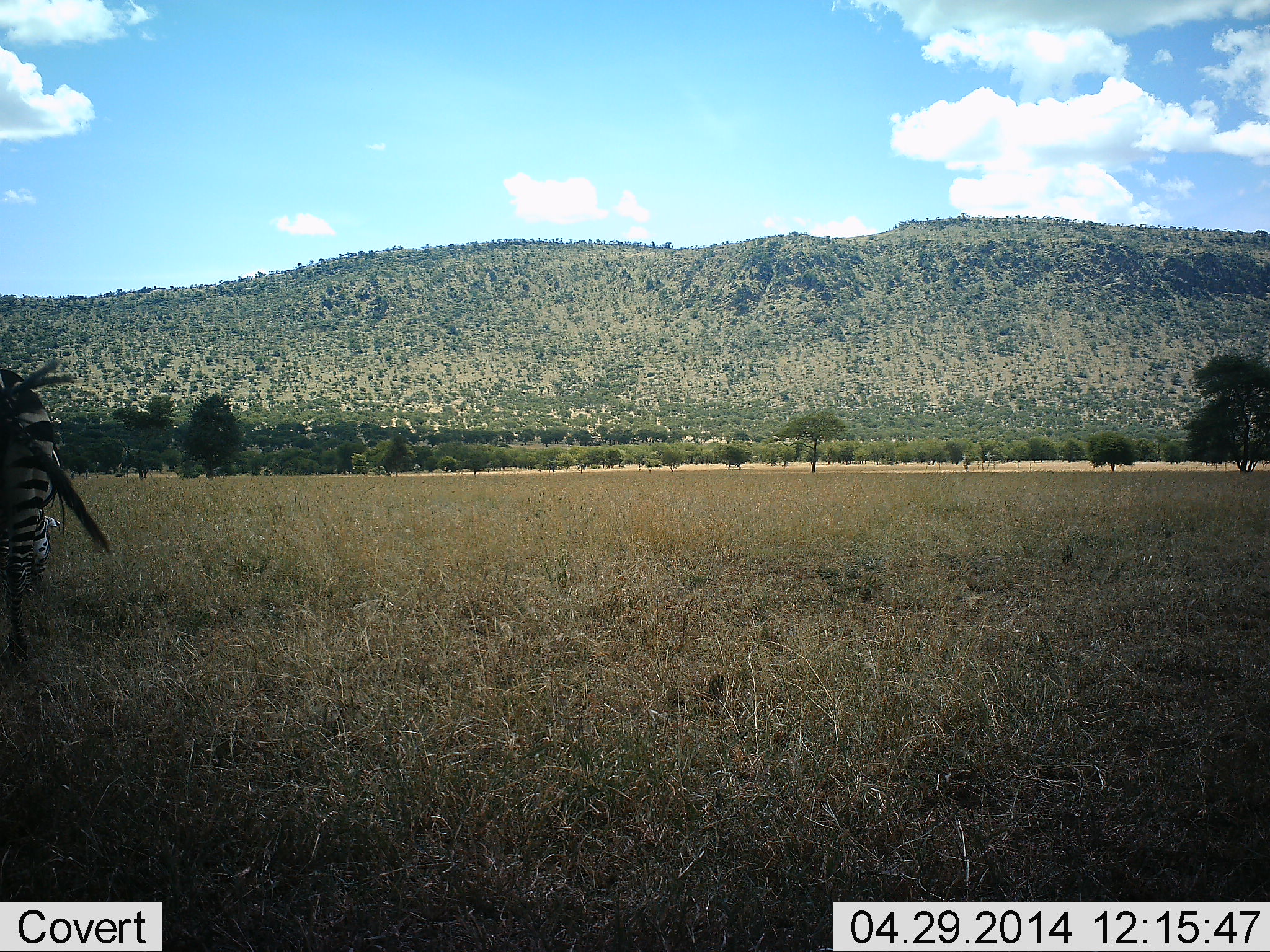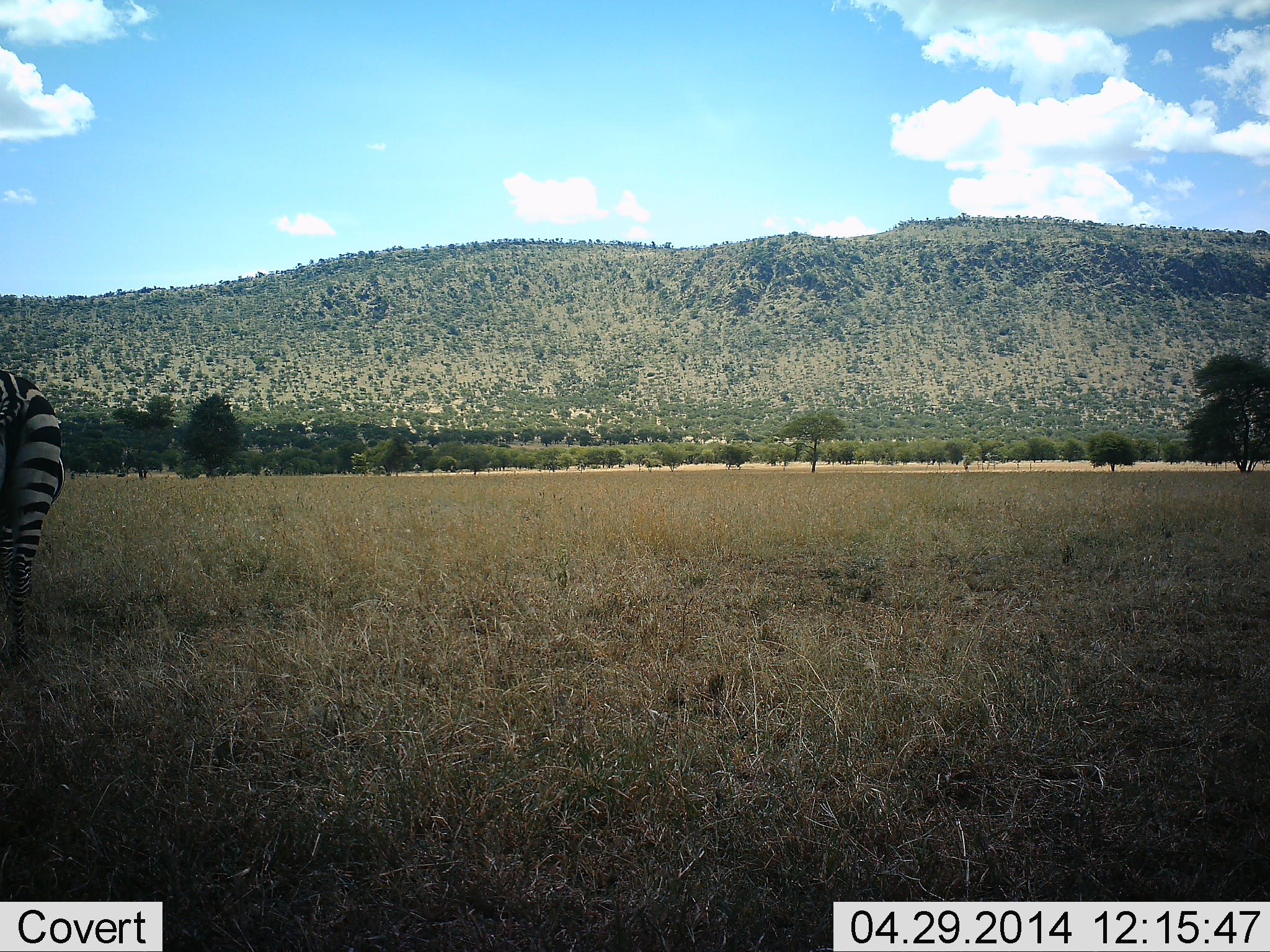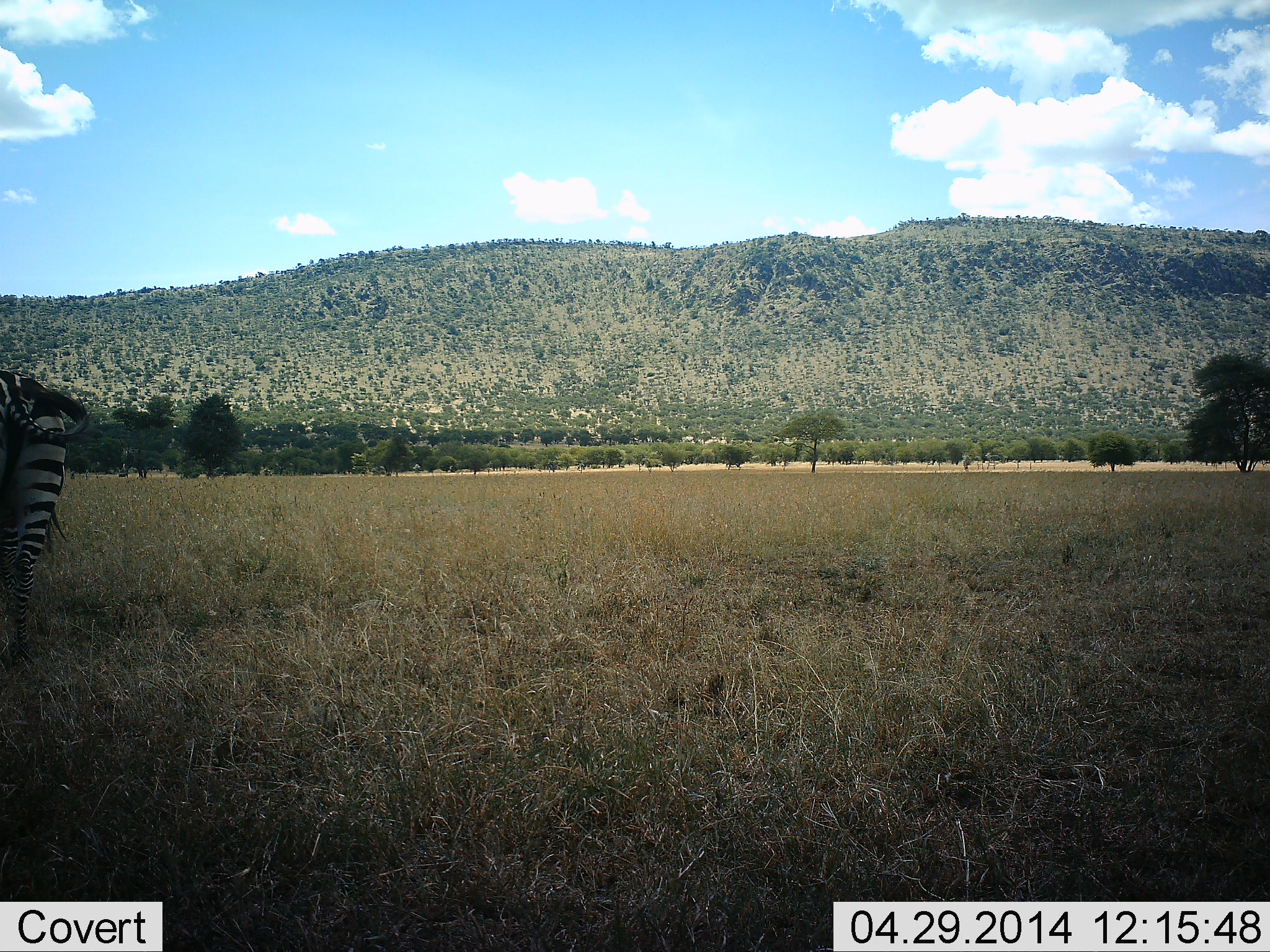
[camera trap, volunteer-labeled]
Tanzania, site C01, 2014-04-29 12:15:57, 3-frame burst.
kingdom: Animalia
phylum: Chordata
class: Mammalia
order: Perissodactyla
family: Equidae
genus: Equus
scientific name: Equus quagga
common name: plains zebra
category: zebra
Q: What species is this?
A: Zebra (plains zebra) (Equus quagga).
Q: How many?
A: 1.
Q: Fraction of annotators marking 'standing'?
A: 60%.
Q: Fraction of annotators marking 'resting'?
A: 0%.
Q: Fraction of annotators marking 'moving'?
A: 0%.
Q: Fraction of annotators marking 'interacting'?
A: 0%.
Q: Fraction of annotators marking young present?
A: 0%.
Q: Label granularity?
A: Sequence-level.